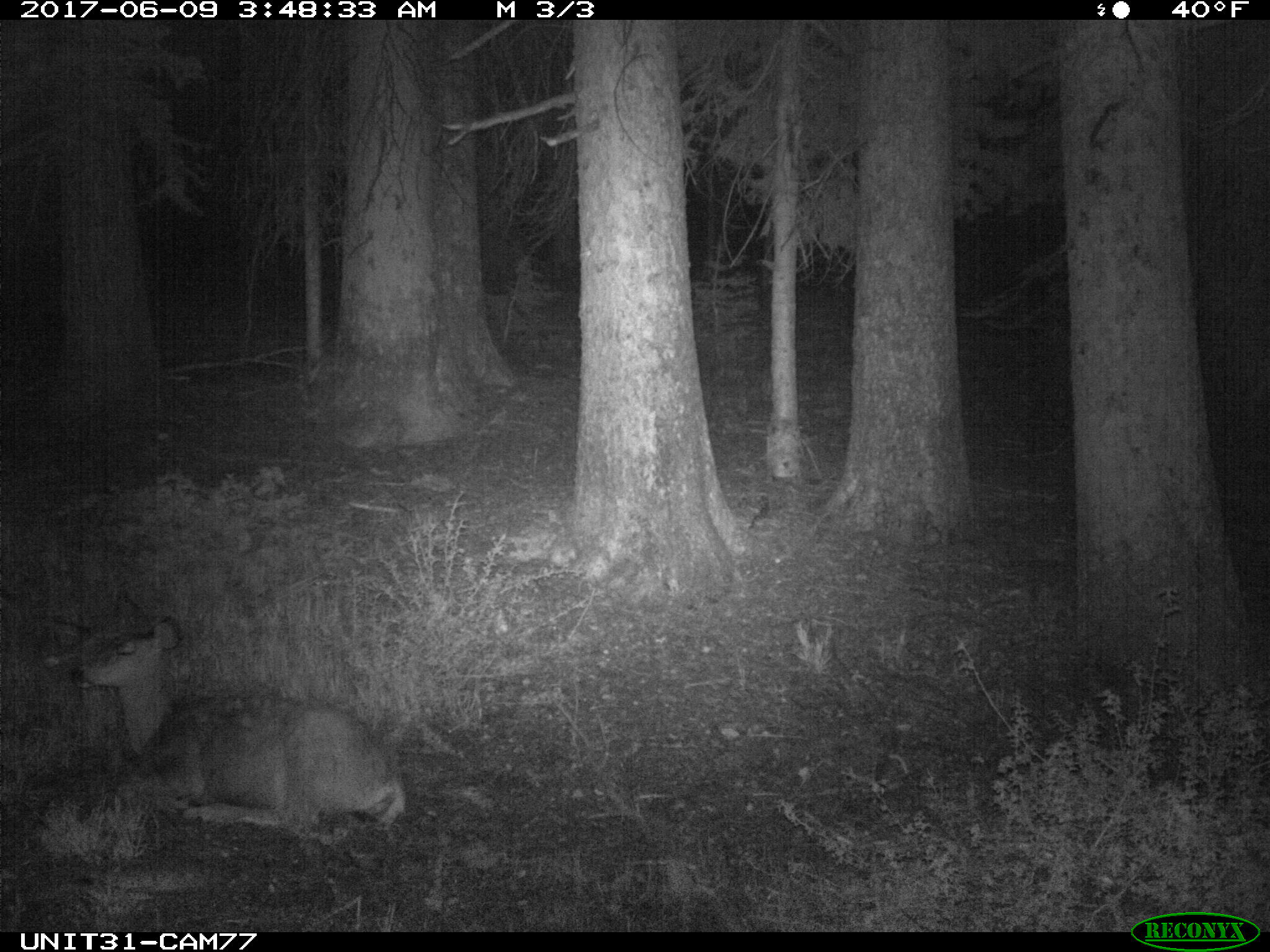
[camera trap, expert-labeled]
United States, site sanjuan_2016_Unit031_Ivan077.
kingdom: Animalia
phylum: Chordata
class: Mammalia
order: Artiodactyla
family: Cervidae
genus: Odocoileus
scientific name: Odocoileus hemionus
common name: mule deer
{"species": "Odocoileus hemionus (mule deer)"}